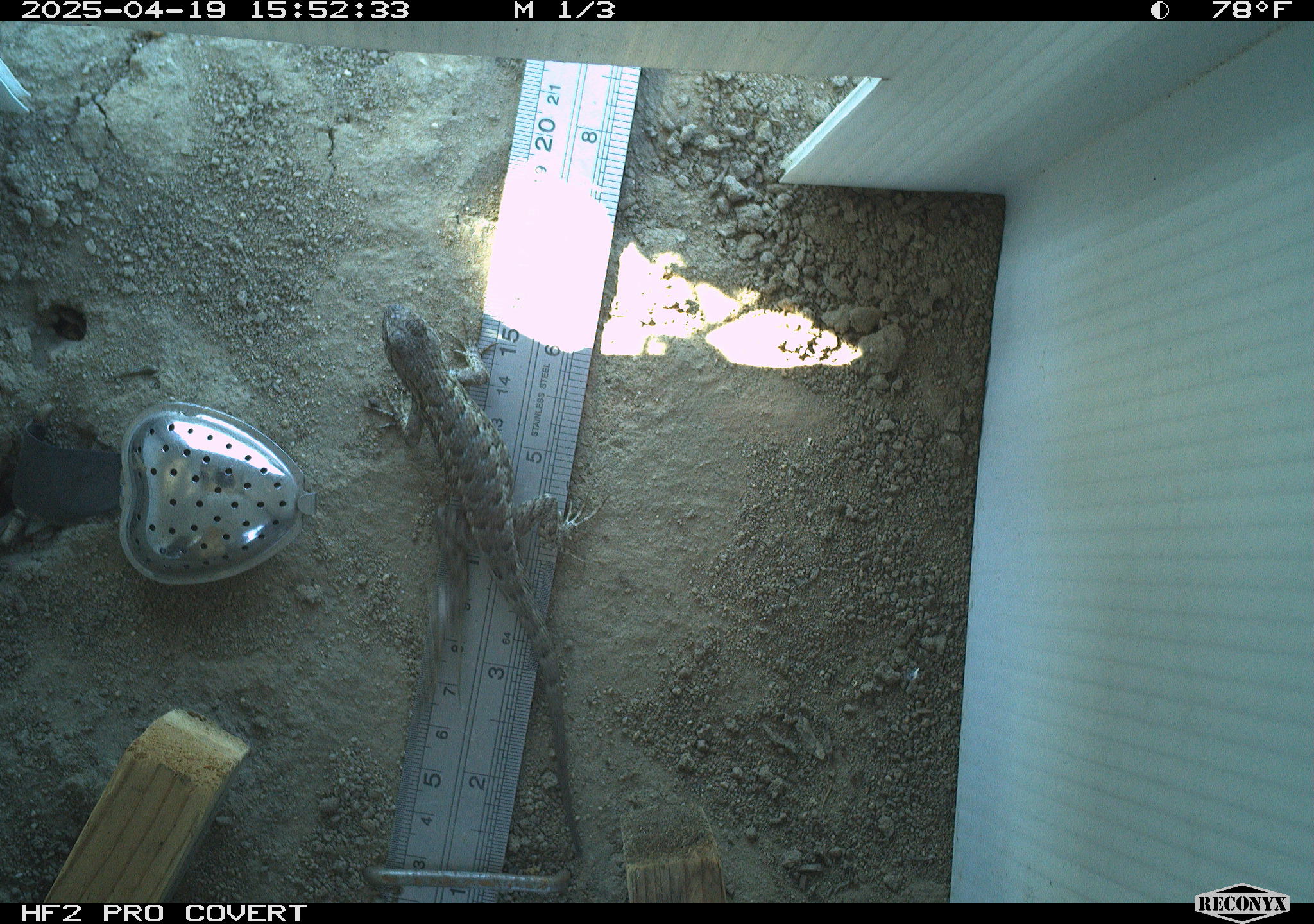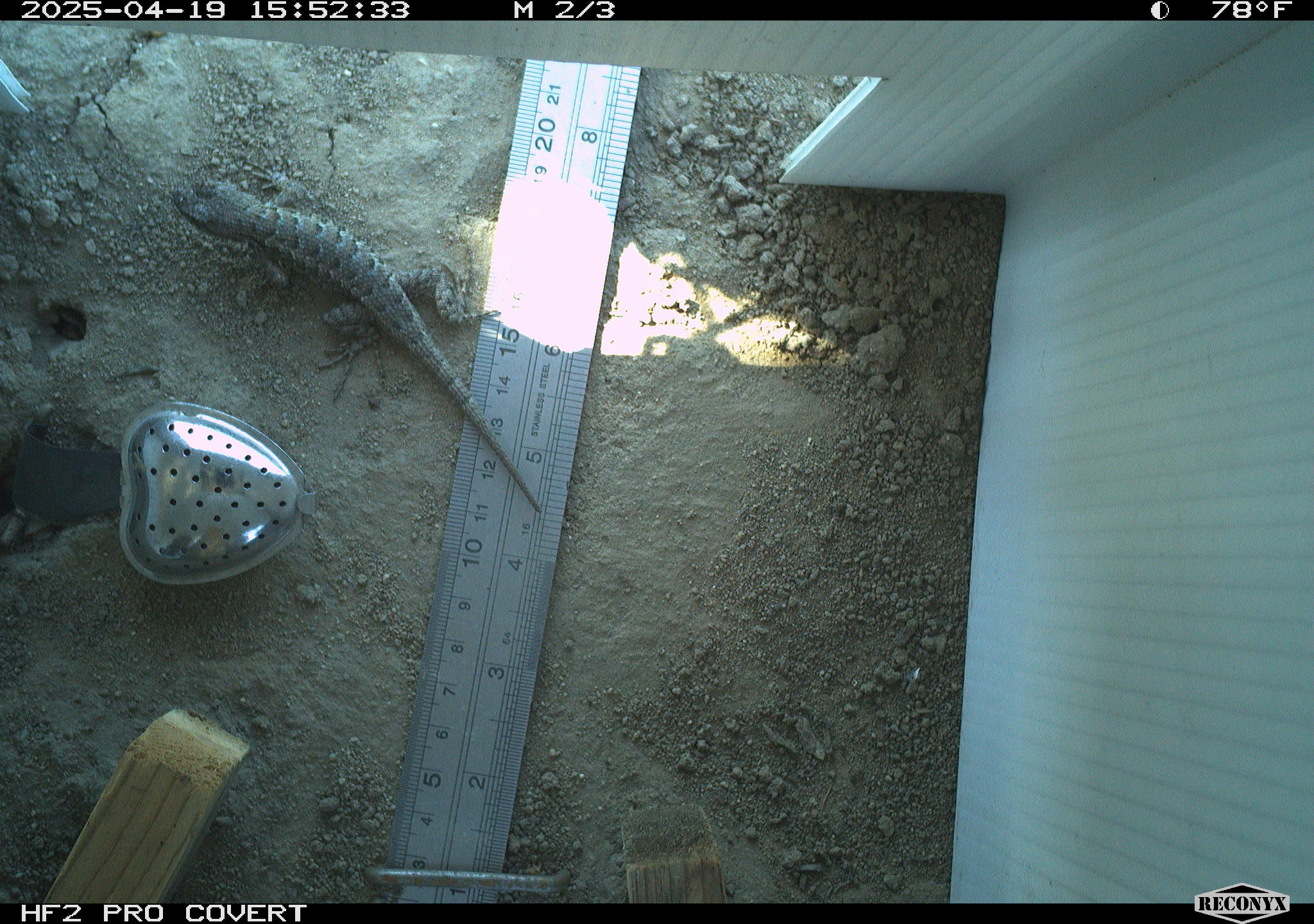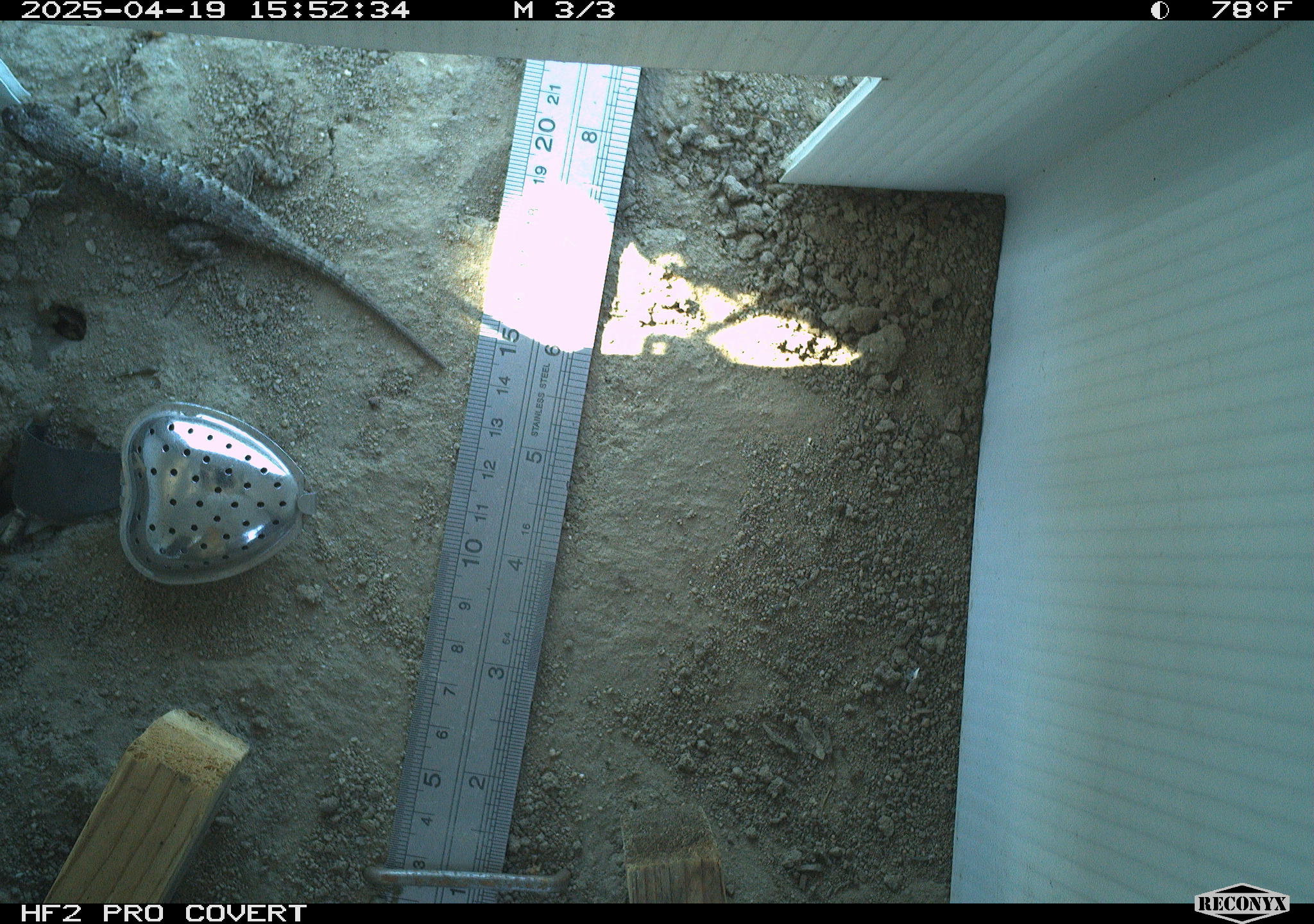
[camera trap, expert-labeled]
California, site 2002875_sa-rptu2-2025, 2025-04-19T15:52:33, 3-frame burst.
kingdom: Animalia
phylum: Chordata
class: Reptilia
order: Squamata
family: Phrynosomatidae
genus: Sceloporus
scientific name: Sceloporus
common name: spiny lizards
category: sceloporus species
Sceloporus species (spiny lizards) (Sceloporus).